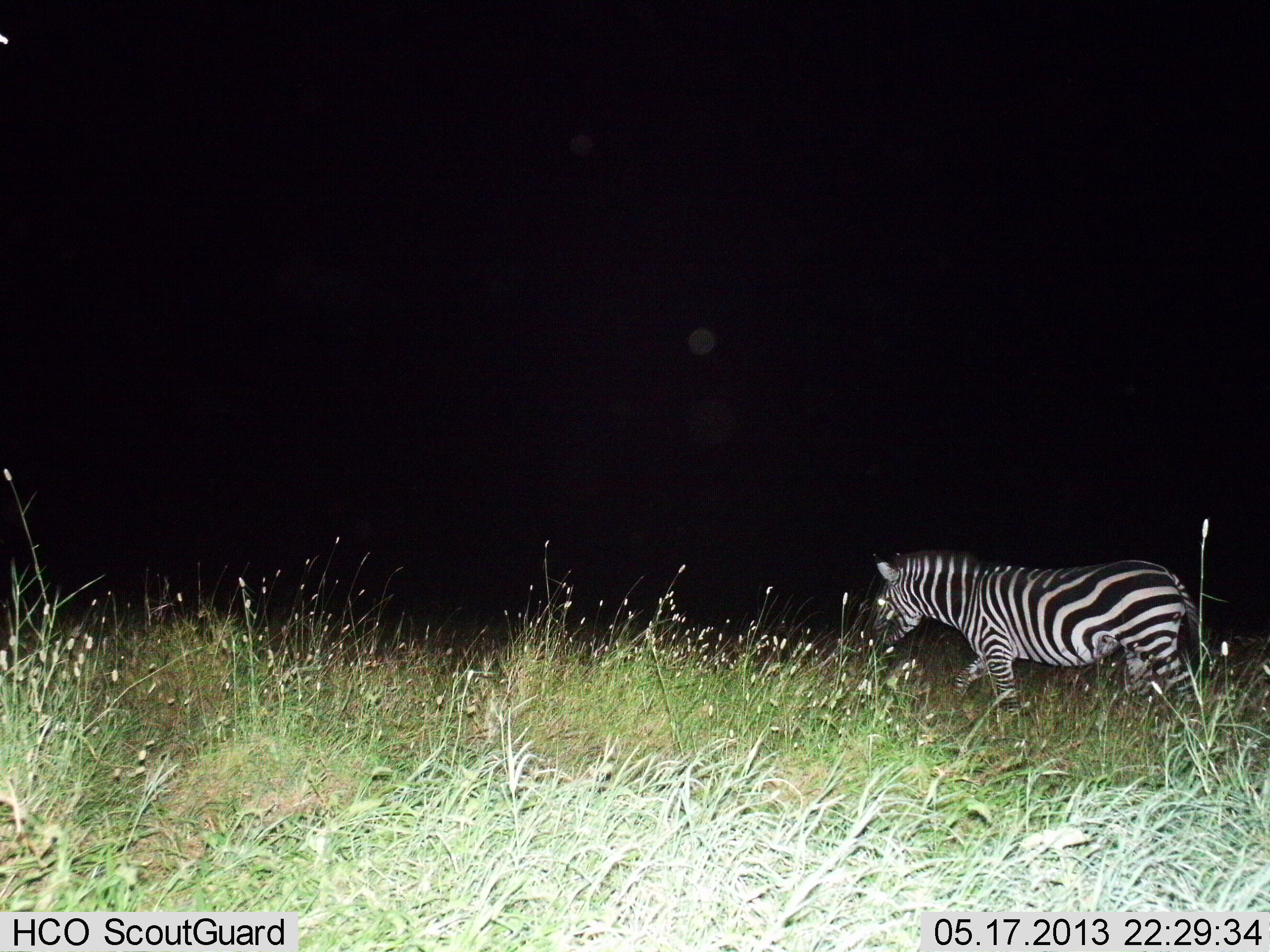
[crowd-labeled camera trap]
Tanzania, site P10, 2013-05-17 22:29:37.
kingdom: Animalia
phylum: Chordata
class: Mammalia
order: Perissodactyla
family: Equidae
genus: Equus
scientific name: Equus quagga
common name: plains zebra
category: zebra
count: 1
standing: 16%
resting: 0%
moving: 74%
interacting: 0%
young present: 0%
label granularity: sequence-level